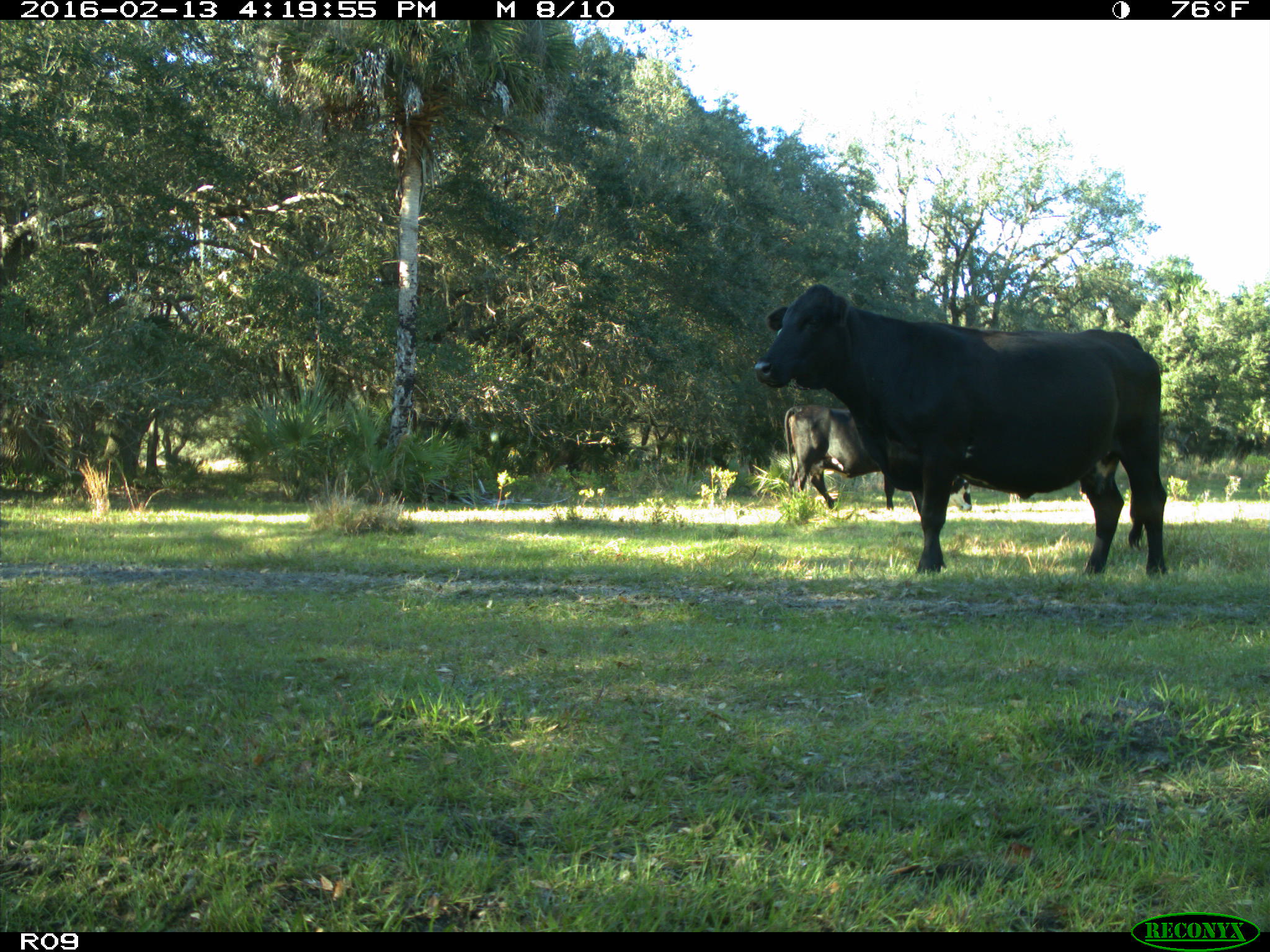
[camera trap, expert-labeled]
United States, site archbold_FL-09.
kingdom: Animalia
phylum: Chordata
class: Mammalia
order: Artiodactyla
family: Bovidae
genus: Bos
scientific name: Bos taurus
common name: domestic cow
Bos taurus (domestic cow).